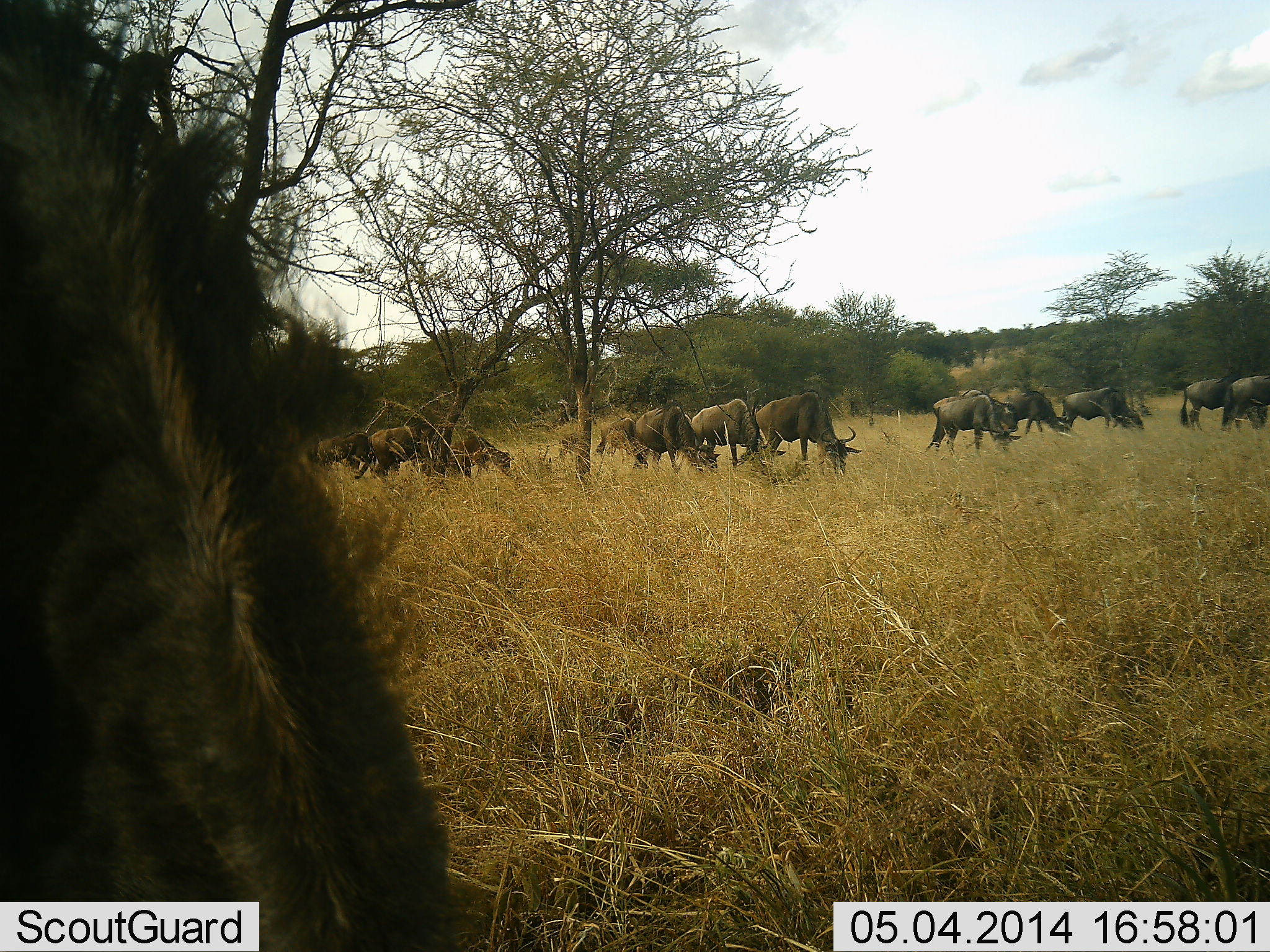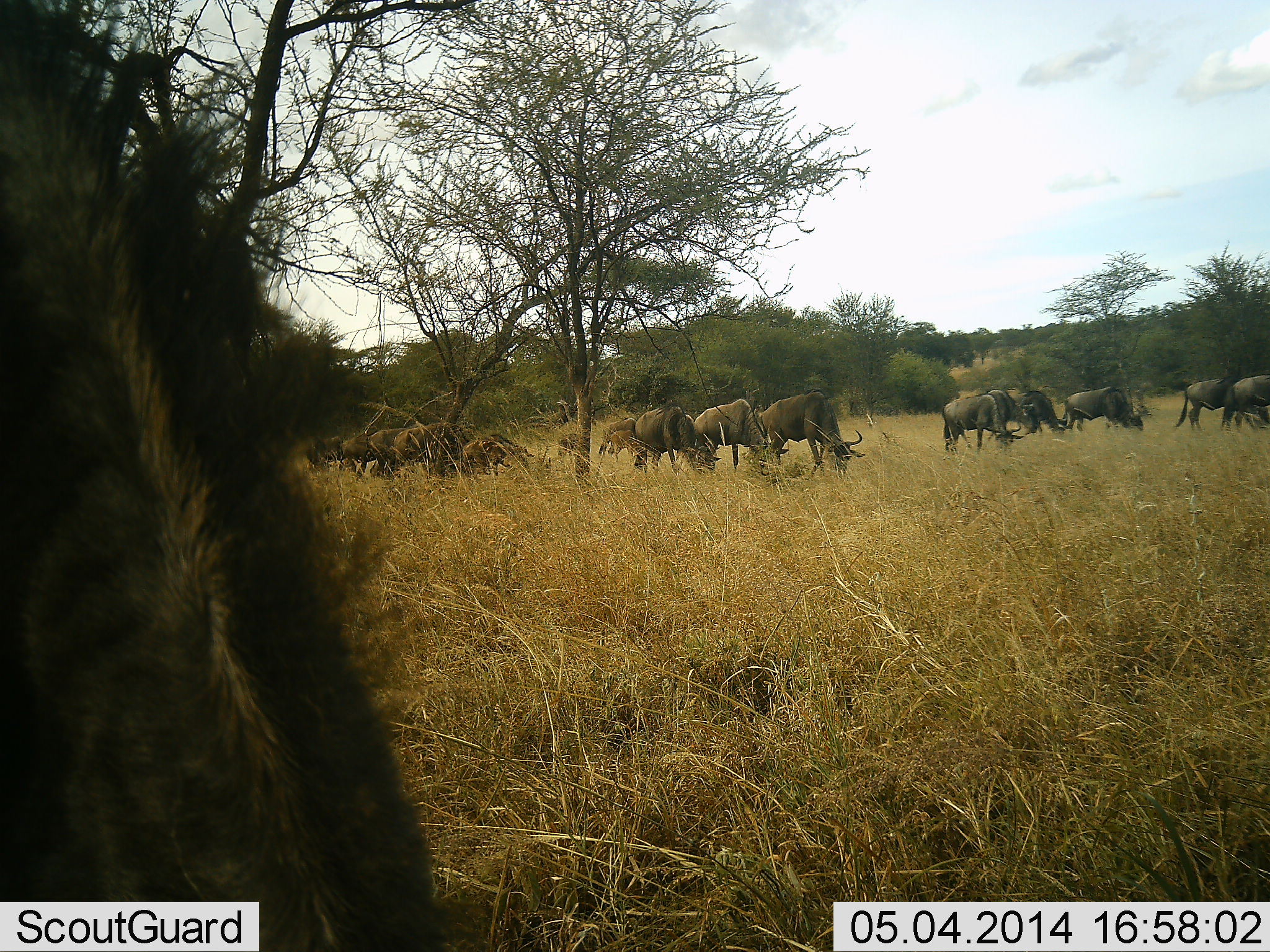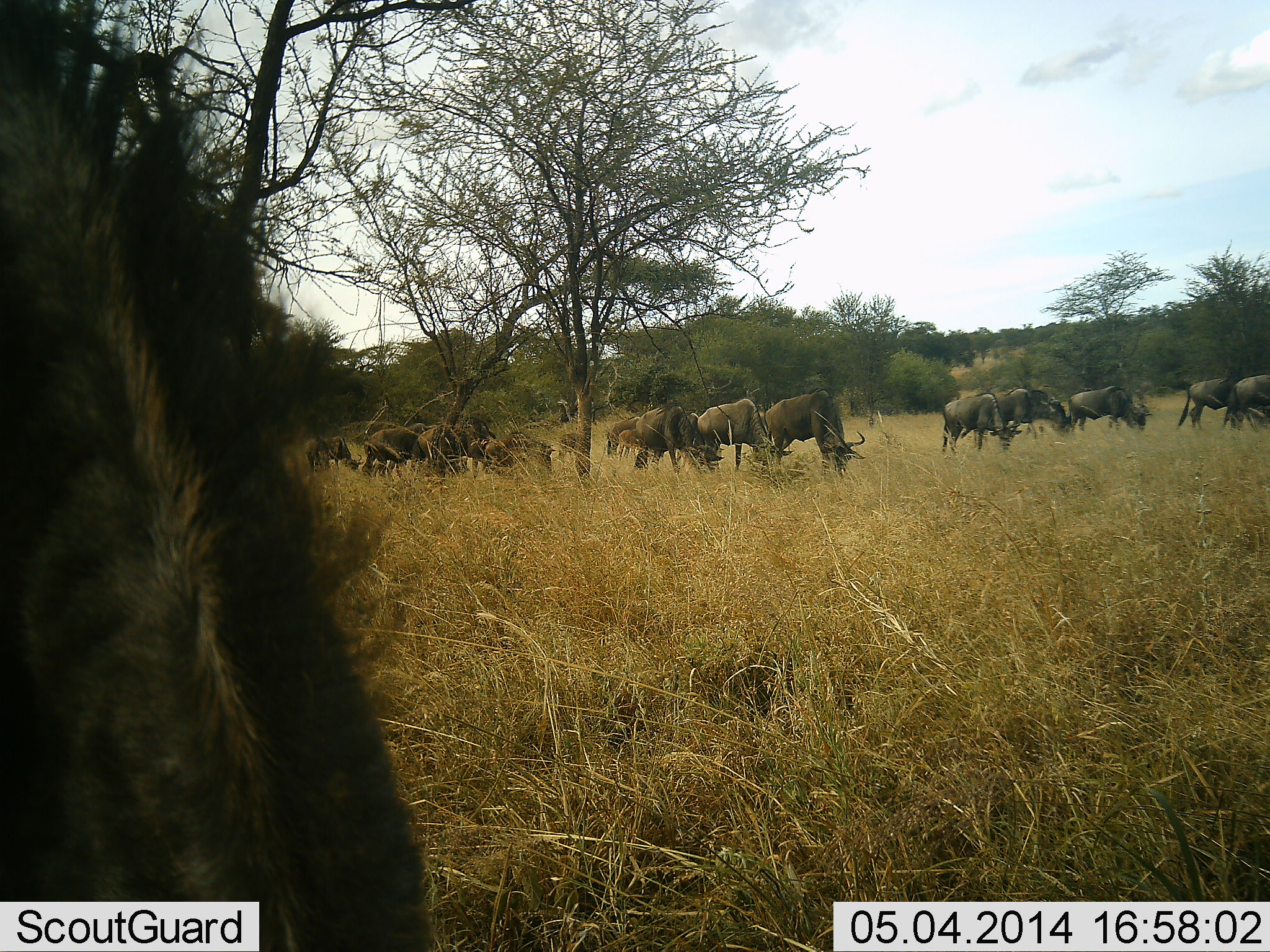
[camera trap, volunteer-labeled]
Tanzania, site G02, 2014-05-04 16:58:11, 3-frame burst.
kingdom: Animalia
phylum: Chordata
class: Mammalia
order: Artiodactyla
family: Bovidae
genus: Connochaetes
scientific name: Connochaetes taurinus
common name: blue wildebeest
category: wildebeest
Wildebeest (blue wildebeest) (Connochaetes taurinus), count 11-50. Behavior (volunteer vote fractions): standing 30%, resting 0%, moving 20%, interacting 0%. Young present (vote fraction): 0%. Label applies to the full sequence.